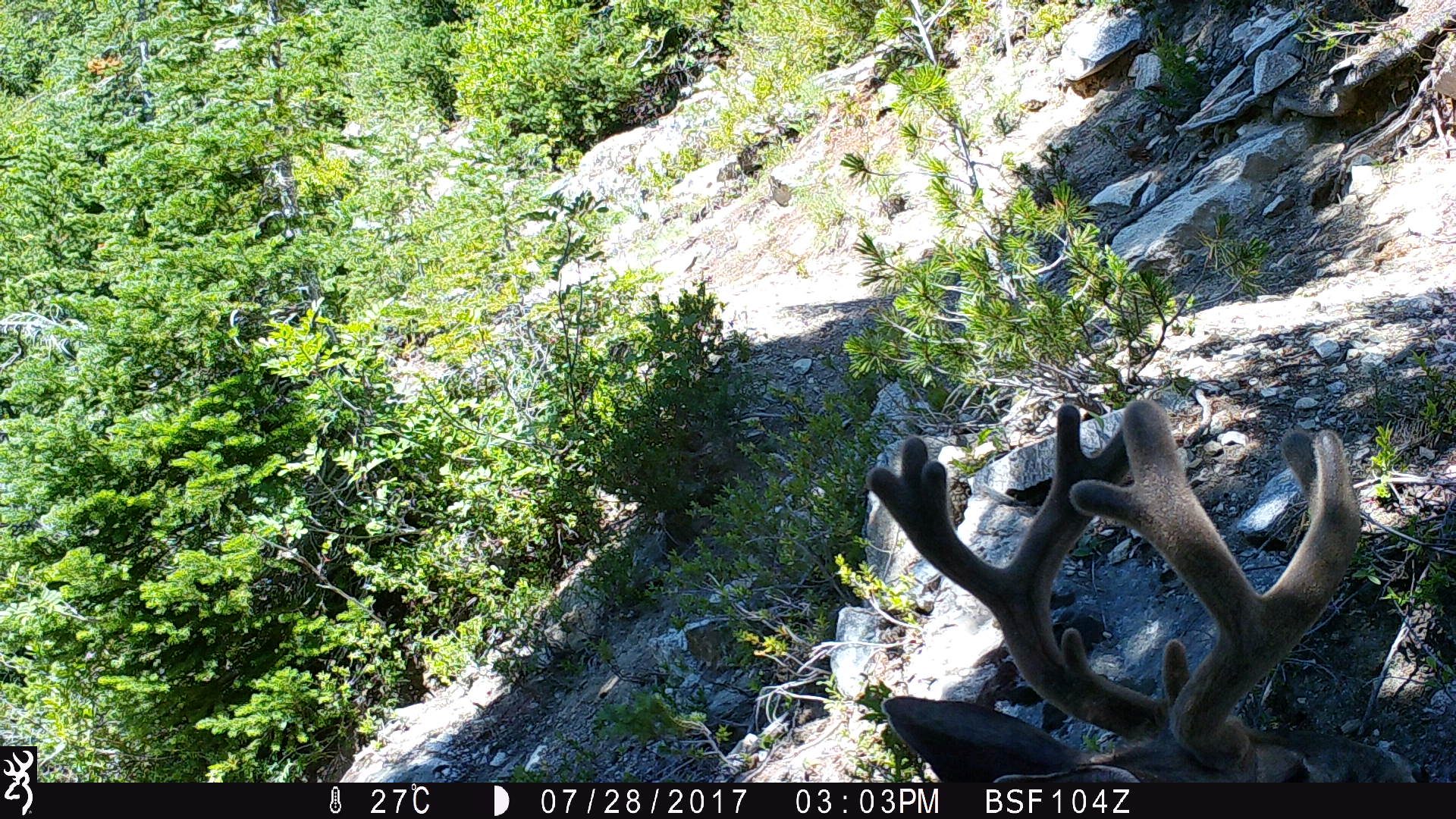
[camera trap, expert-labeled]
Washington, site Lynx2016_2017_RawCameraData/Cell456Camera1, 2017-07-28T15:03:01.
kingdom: Animalia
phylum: Chordata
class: Mammalia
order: Artiodactyla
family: Cervidae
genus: Odocoileus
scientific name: Odocoileus hemionus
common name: mule deer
Odocoileus hemionus (mule deer). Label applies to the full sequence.